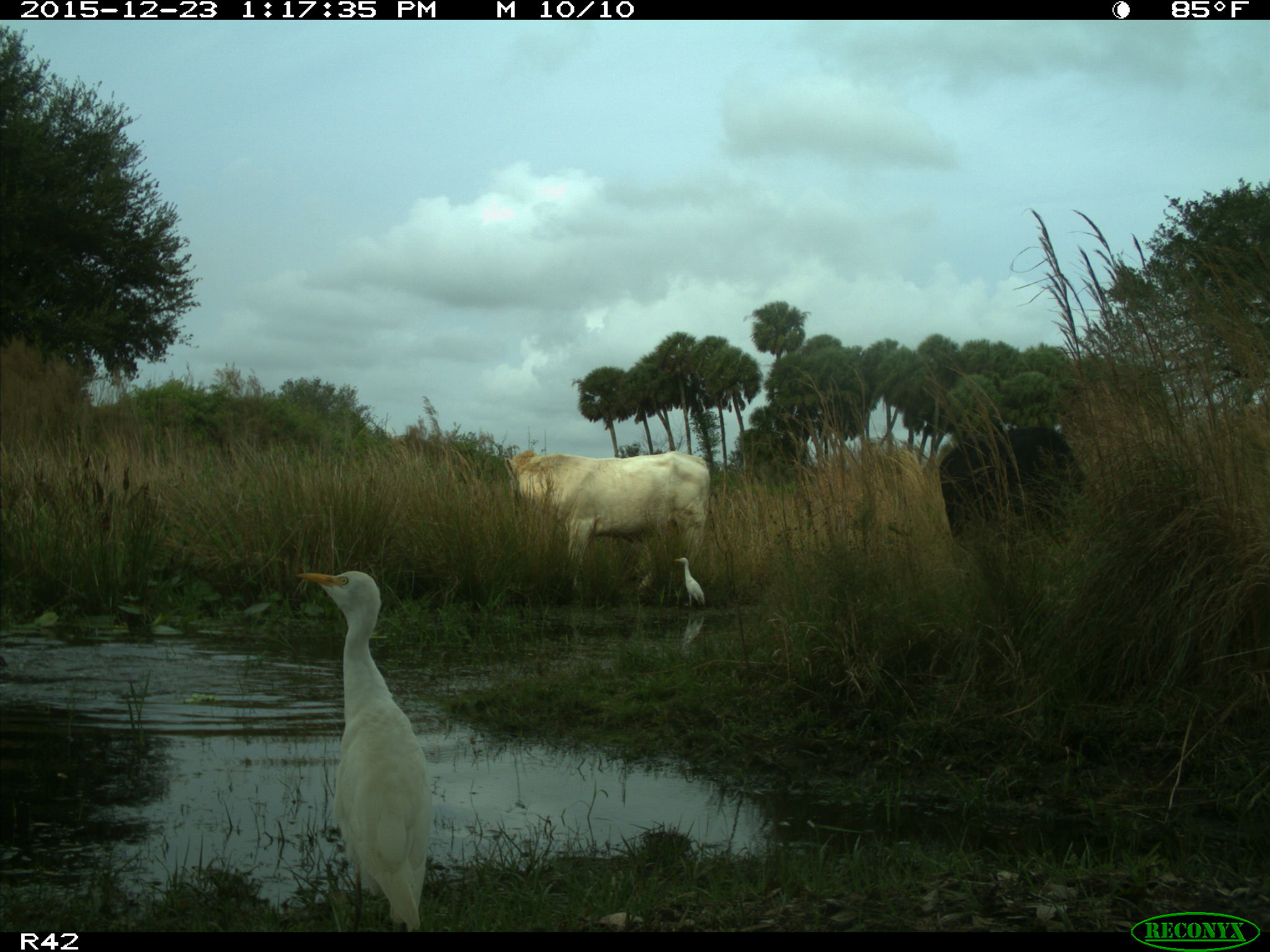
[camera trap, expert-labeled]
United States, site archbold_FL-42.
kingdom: Animalia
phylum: Chordata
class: Mammalia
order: Artiodactyla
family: Bovidae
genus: Bos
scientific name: Bos taurus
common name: domestic cow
Bos taurus (domestic cow).